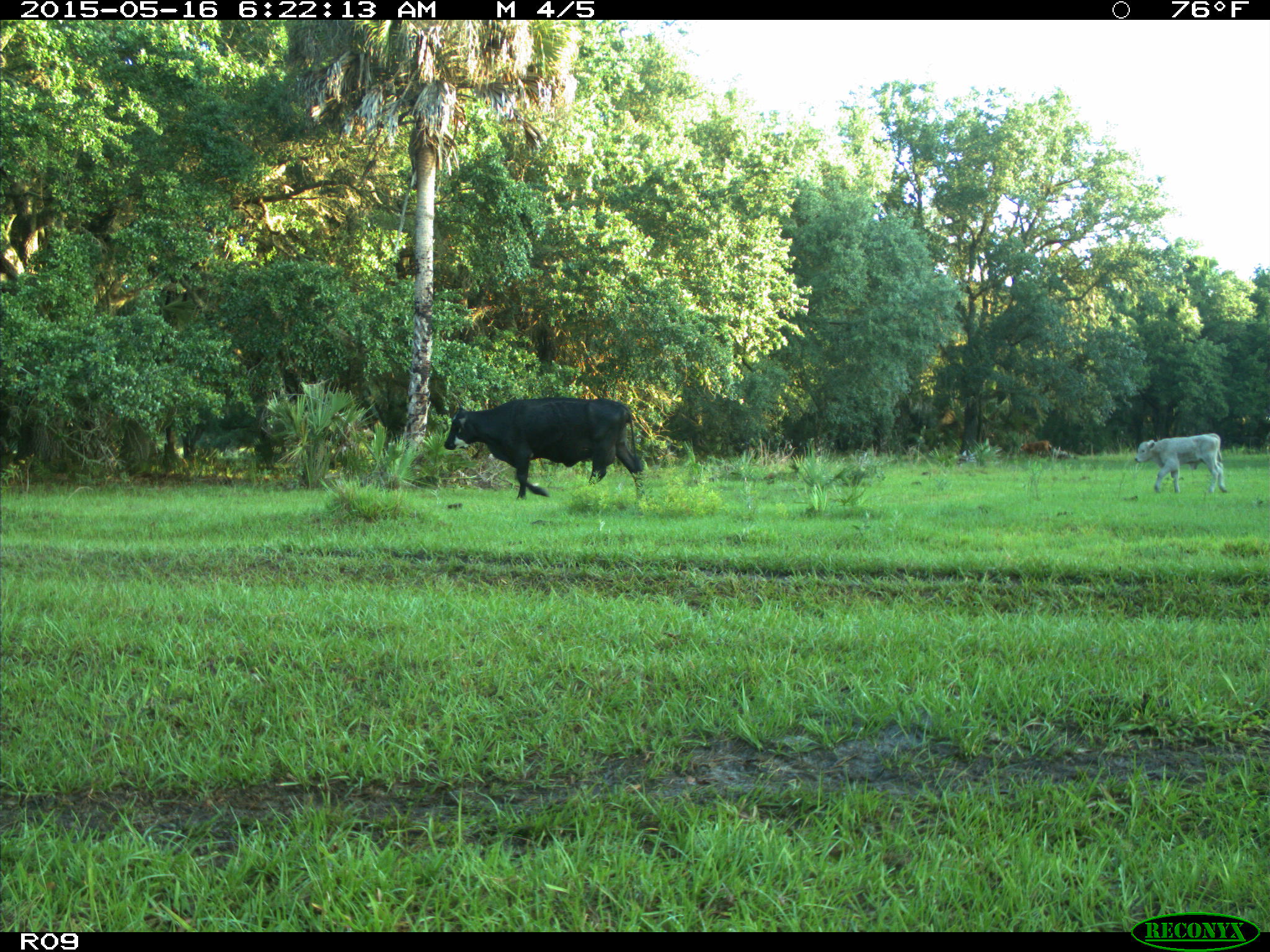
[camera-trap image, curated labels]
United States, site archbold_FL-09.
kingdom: Animalia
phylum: Chordata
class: Mammalia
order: Artiodactyla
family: Bovidae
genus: Bos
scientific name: Bos taurus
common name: domestic cow